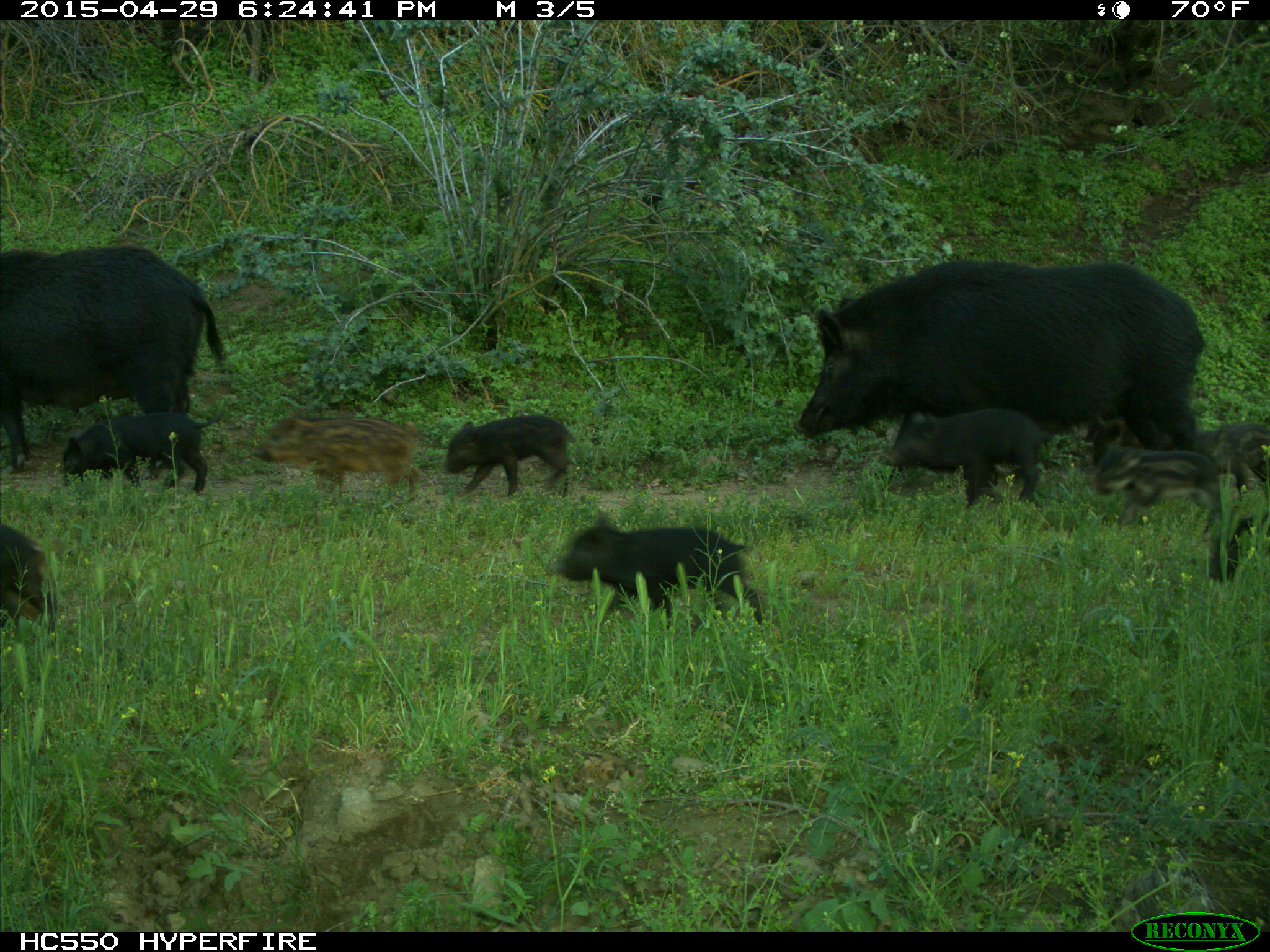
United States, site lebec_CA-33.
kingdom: Animalia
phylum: Chordata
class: Mammalia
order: Artiodactyla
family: Suidae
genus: Sus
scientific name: Sus scrofa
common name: wild boar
Sus scrofa (wild boar).